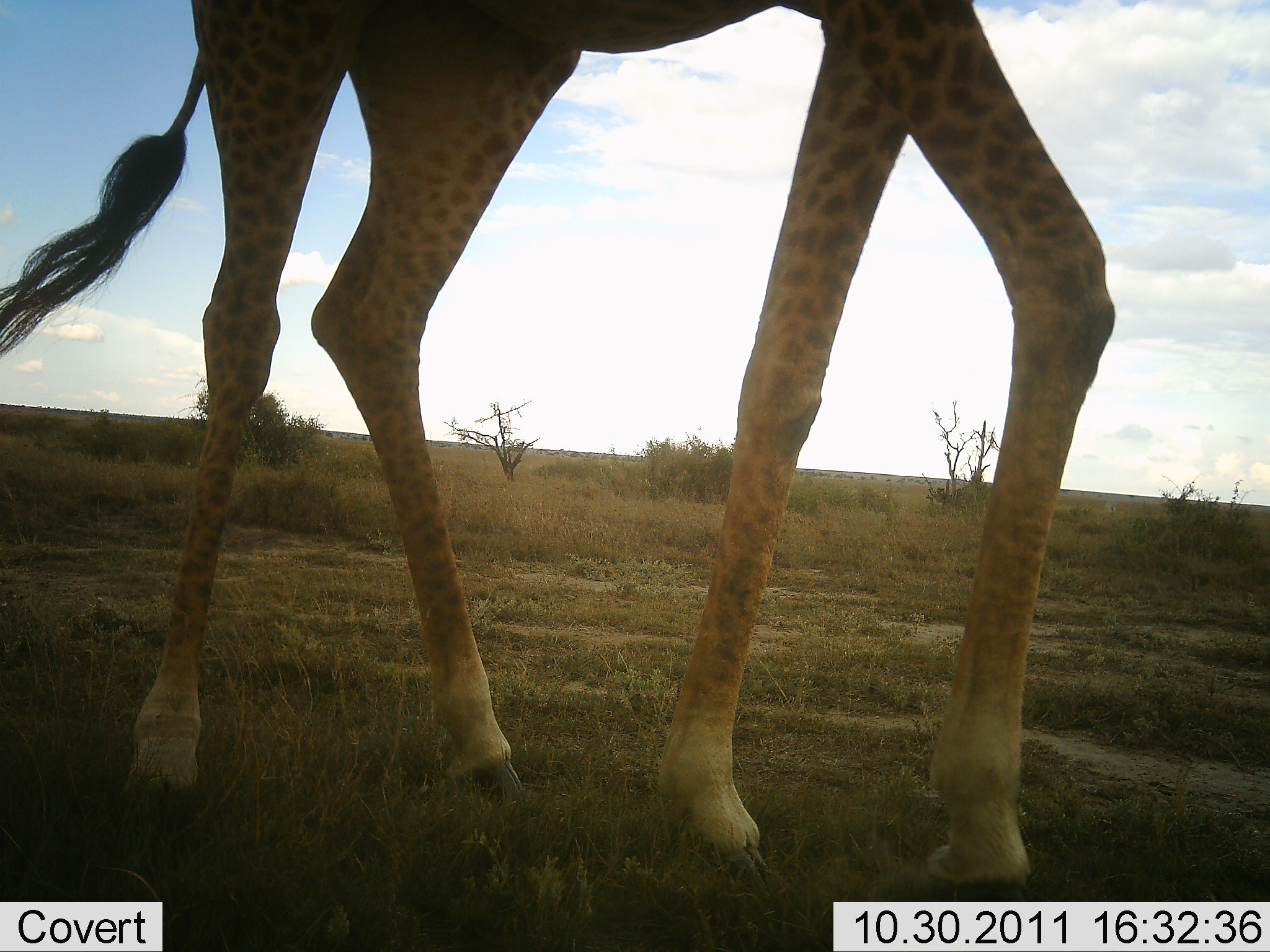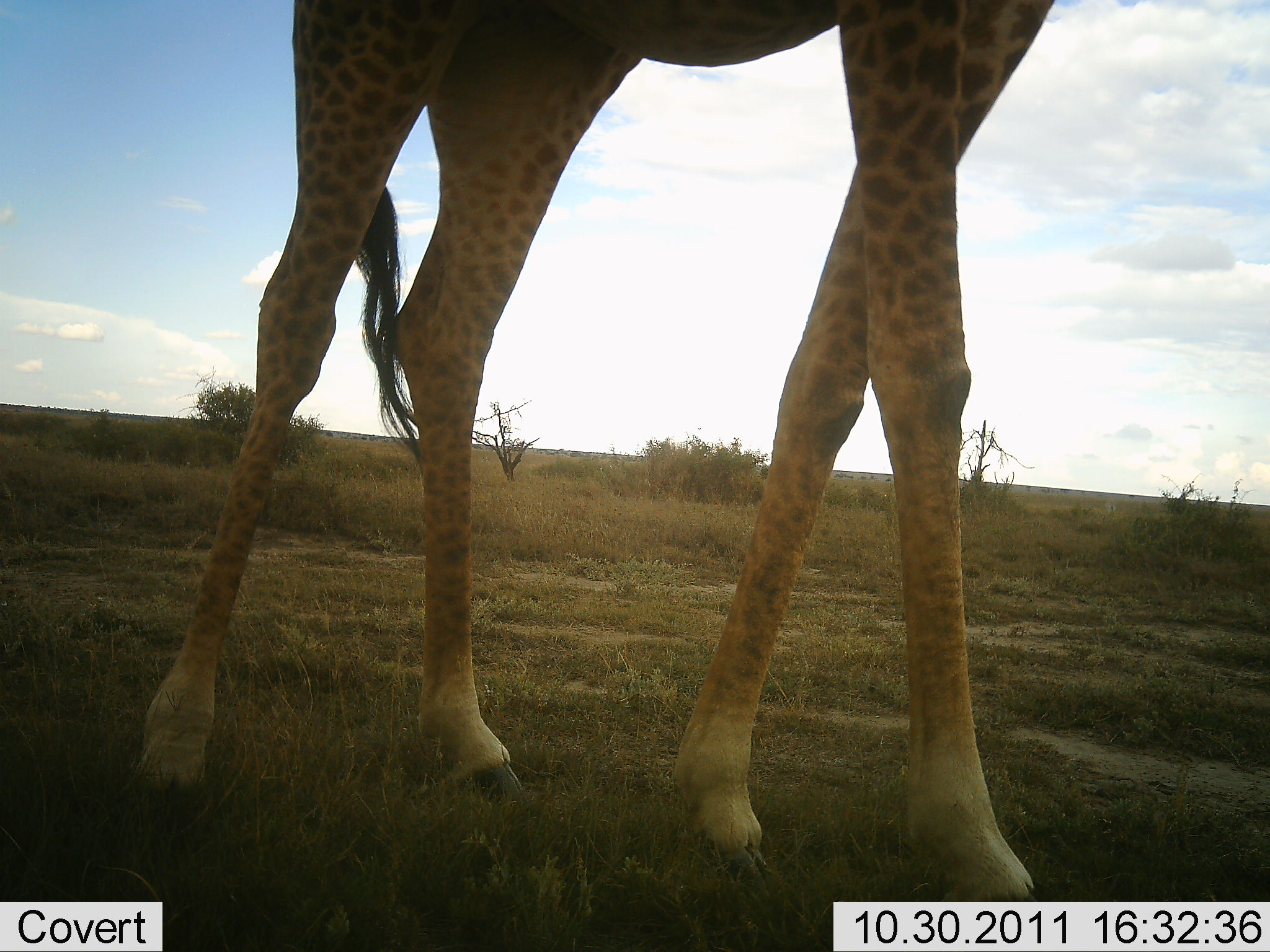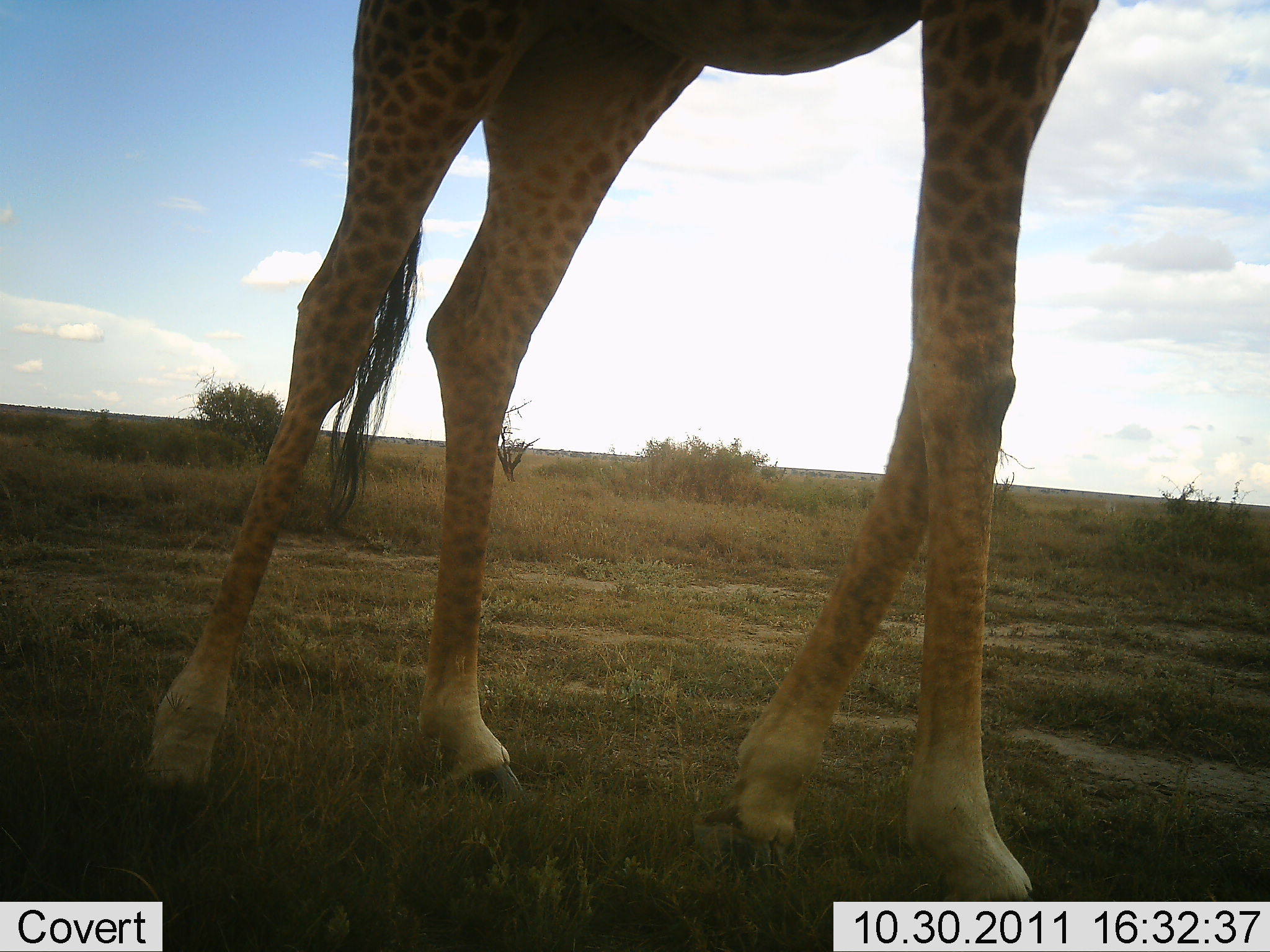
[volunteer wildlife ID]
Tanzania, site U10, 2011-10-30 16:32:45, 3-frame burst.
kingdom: Animalia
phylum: Chordata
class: Mammalia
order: Artiodactyla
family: Giraffidae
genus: Giraffa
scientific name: Giraffa camelopardalis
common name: giraffe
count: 1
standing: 27%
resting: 0%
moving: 80%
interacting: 0%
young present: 0%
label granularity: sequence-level